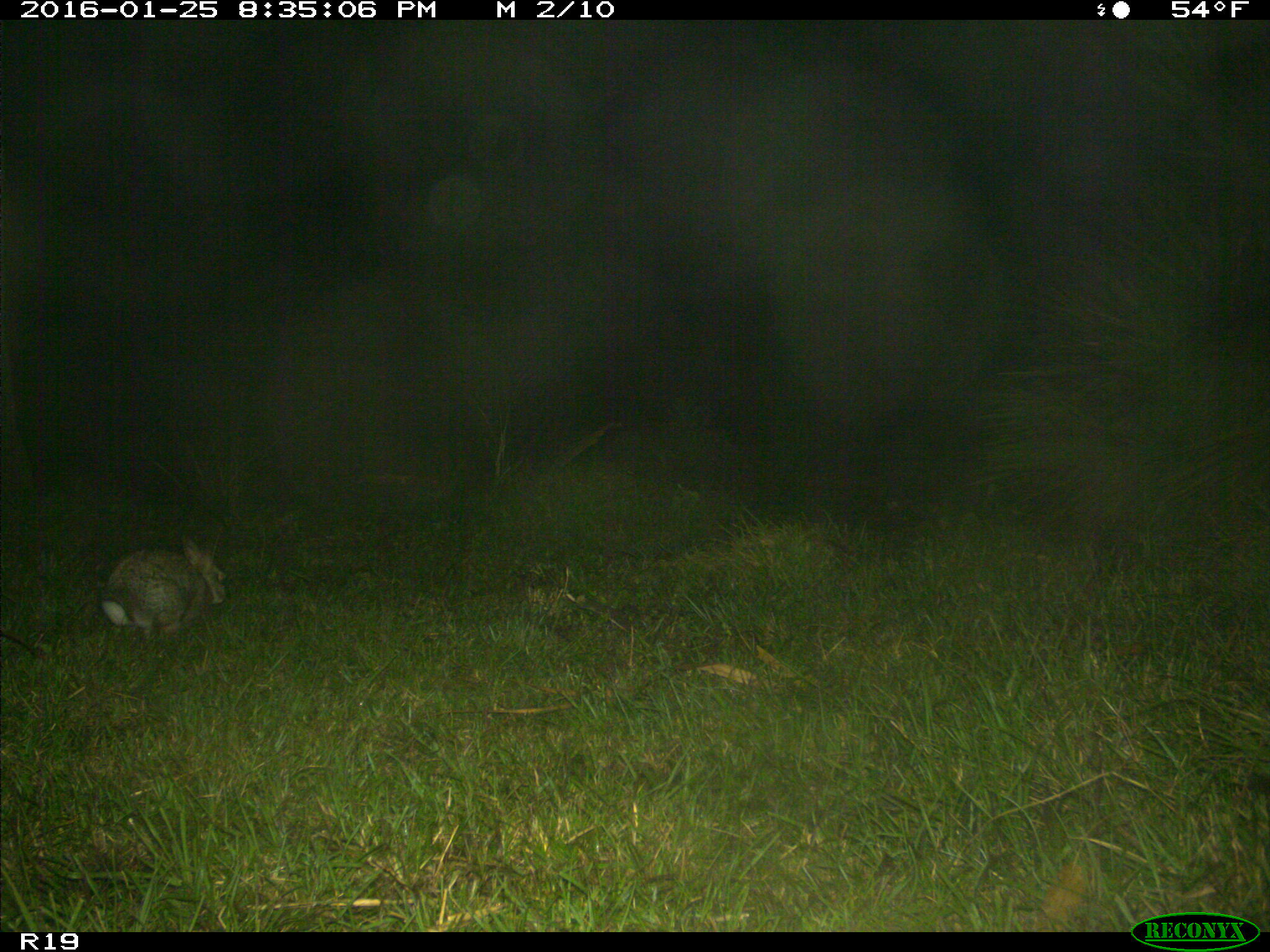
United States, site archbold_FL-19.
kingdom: Animalia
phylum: Chordata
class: Mammalia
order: Lagomorpha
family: Leporidae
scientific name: Leporidae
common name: rabbits and hares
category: unidentified rabbit